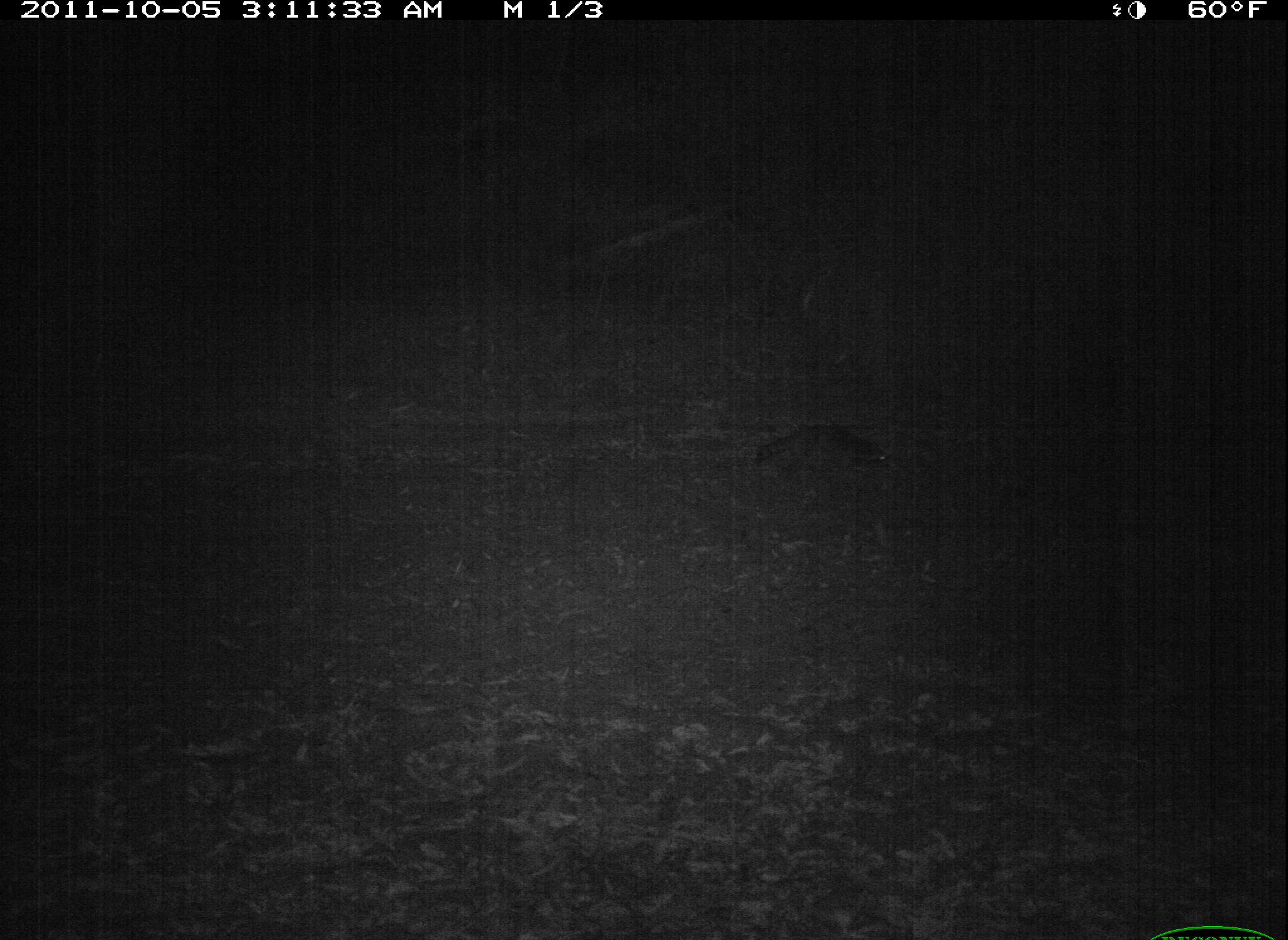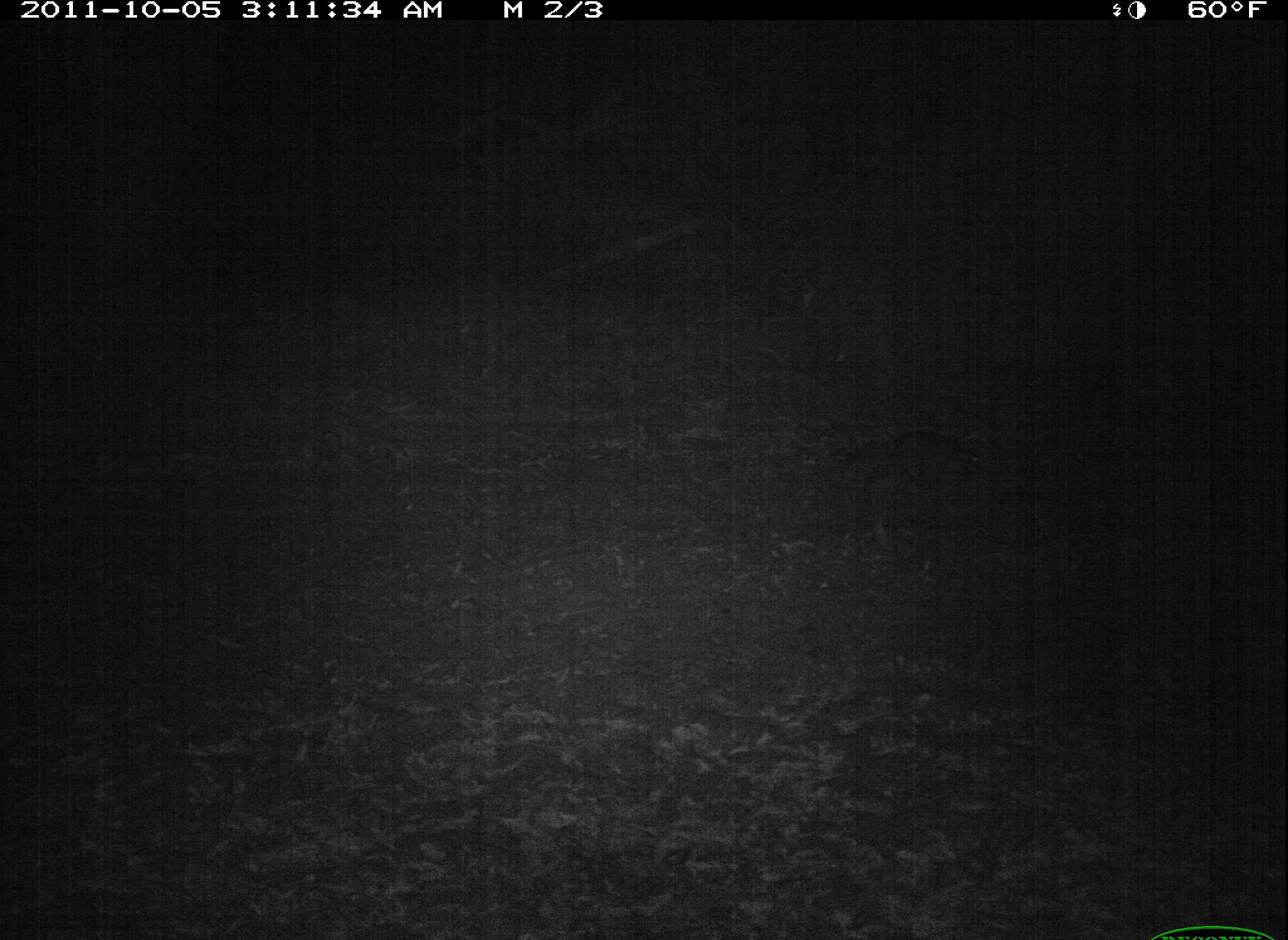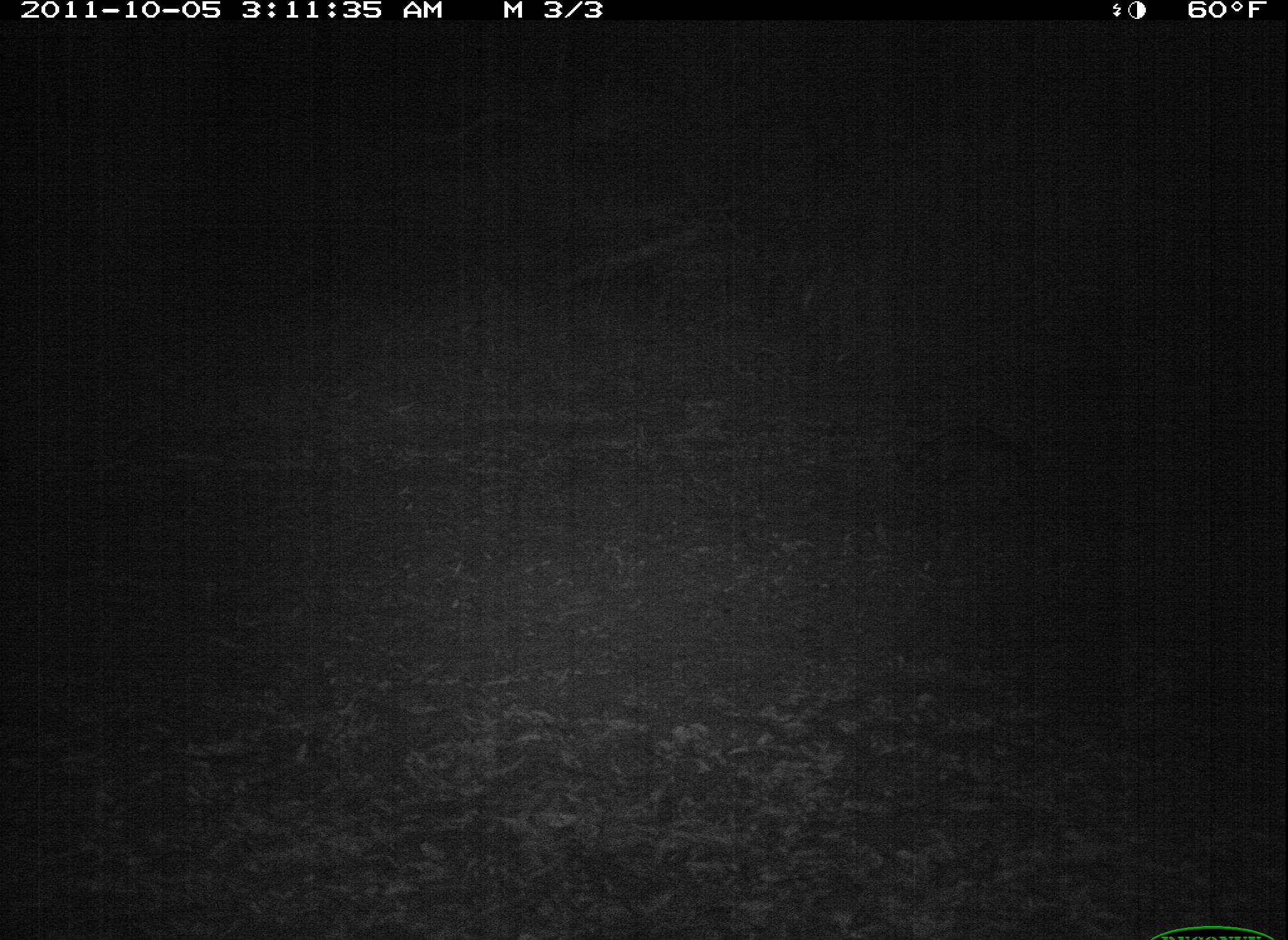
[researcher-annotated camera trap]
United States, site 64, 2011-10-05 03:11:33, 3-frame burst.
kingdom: Animalia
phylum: Chordata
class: Mammalia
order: Carnivora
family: Procyonidae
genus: Procyon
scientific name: Procyon lotor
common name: raccoon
Raccoon (Procyon lotor).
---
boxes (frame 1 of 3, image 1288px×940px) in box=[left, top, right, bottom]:
raccoon: box=[750, 423, 888, 478]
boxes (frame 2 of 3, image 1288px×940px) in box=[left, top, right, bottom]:
raccoon: box=[838, 432, 986, 493]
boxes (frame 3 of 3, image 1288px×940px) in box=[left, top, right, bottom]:
raccoon: box=[910, 428, 998, 468]